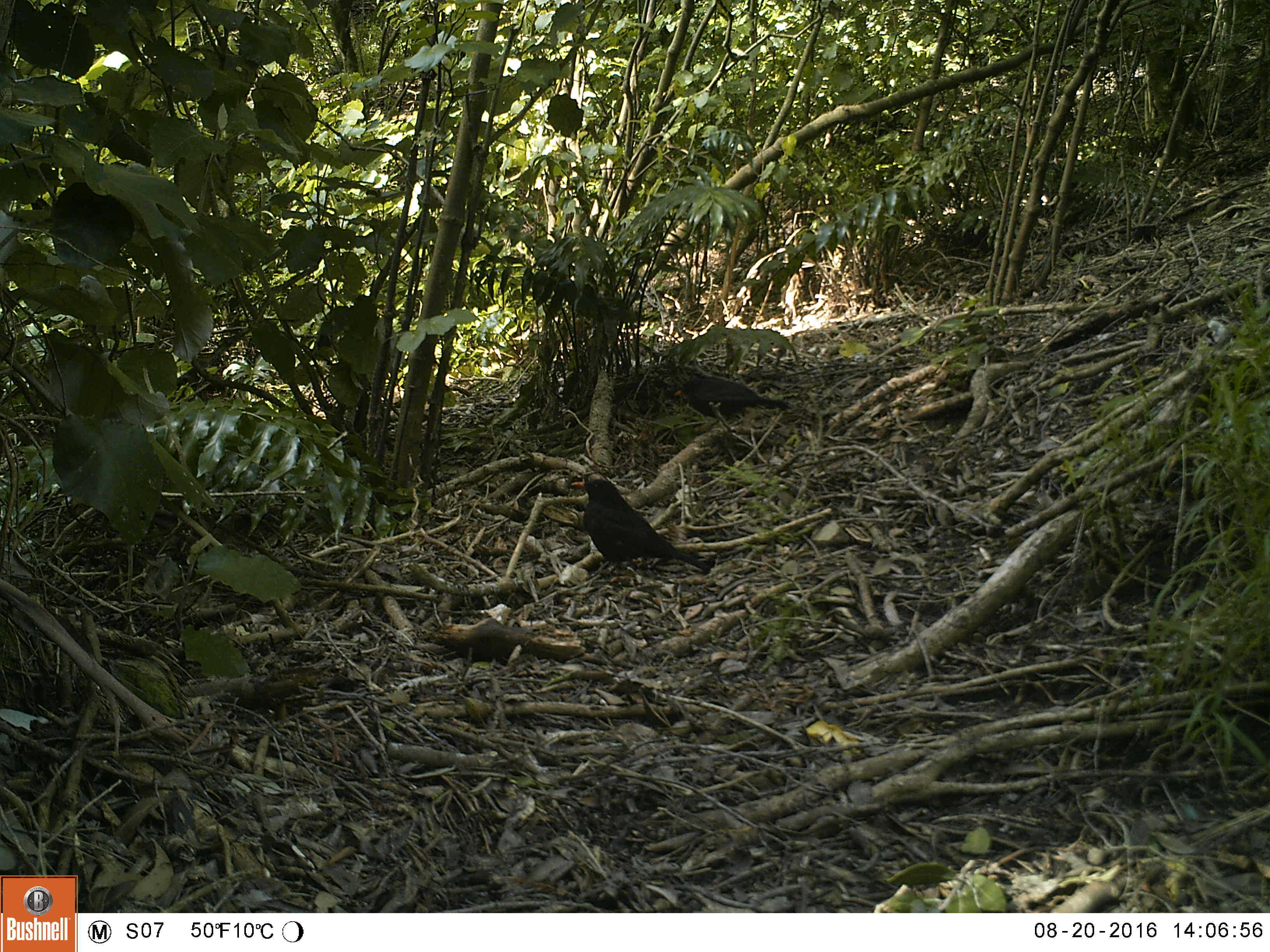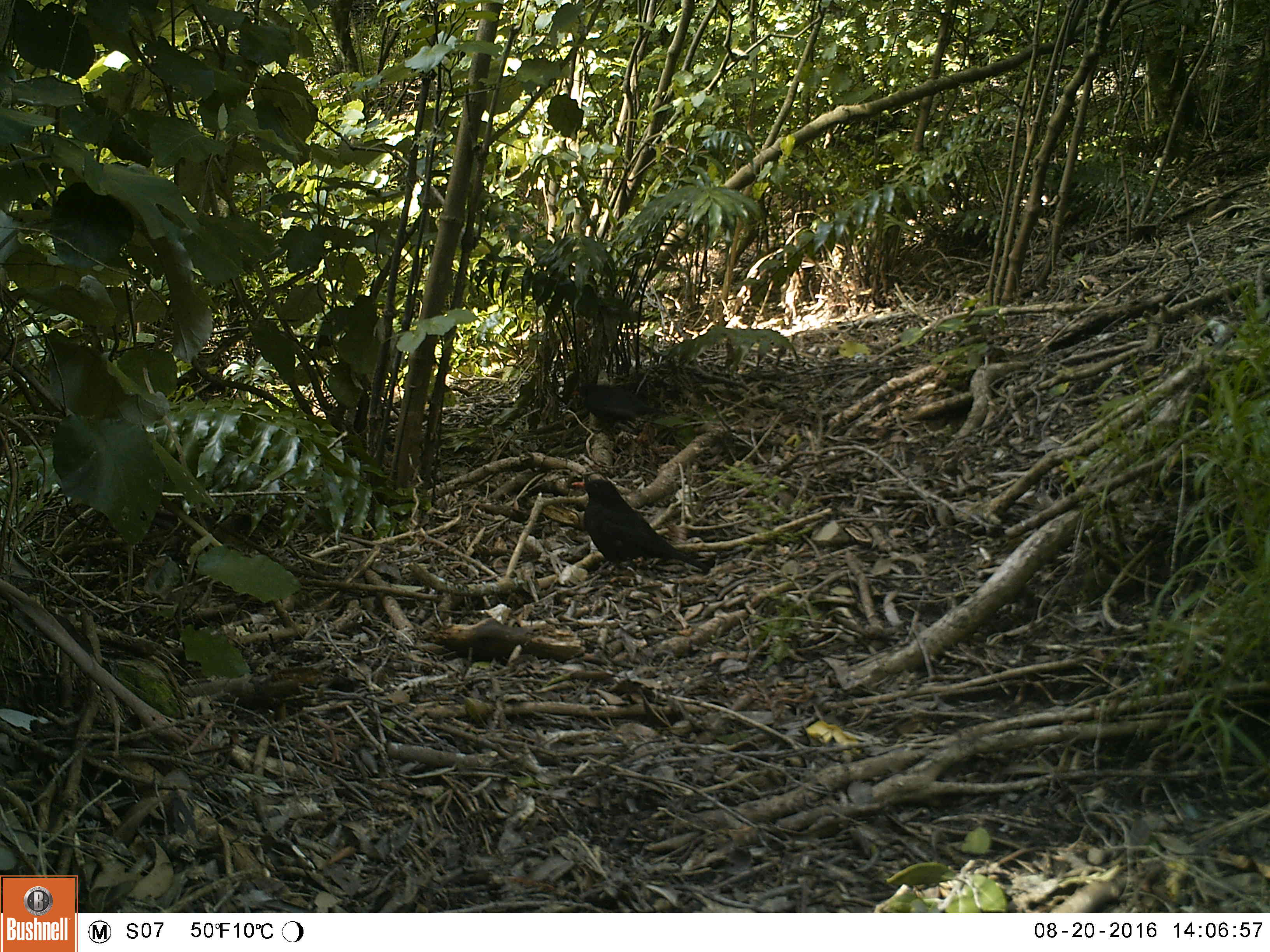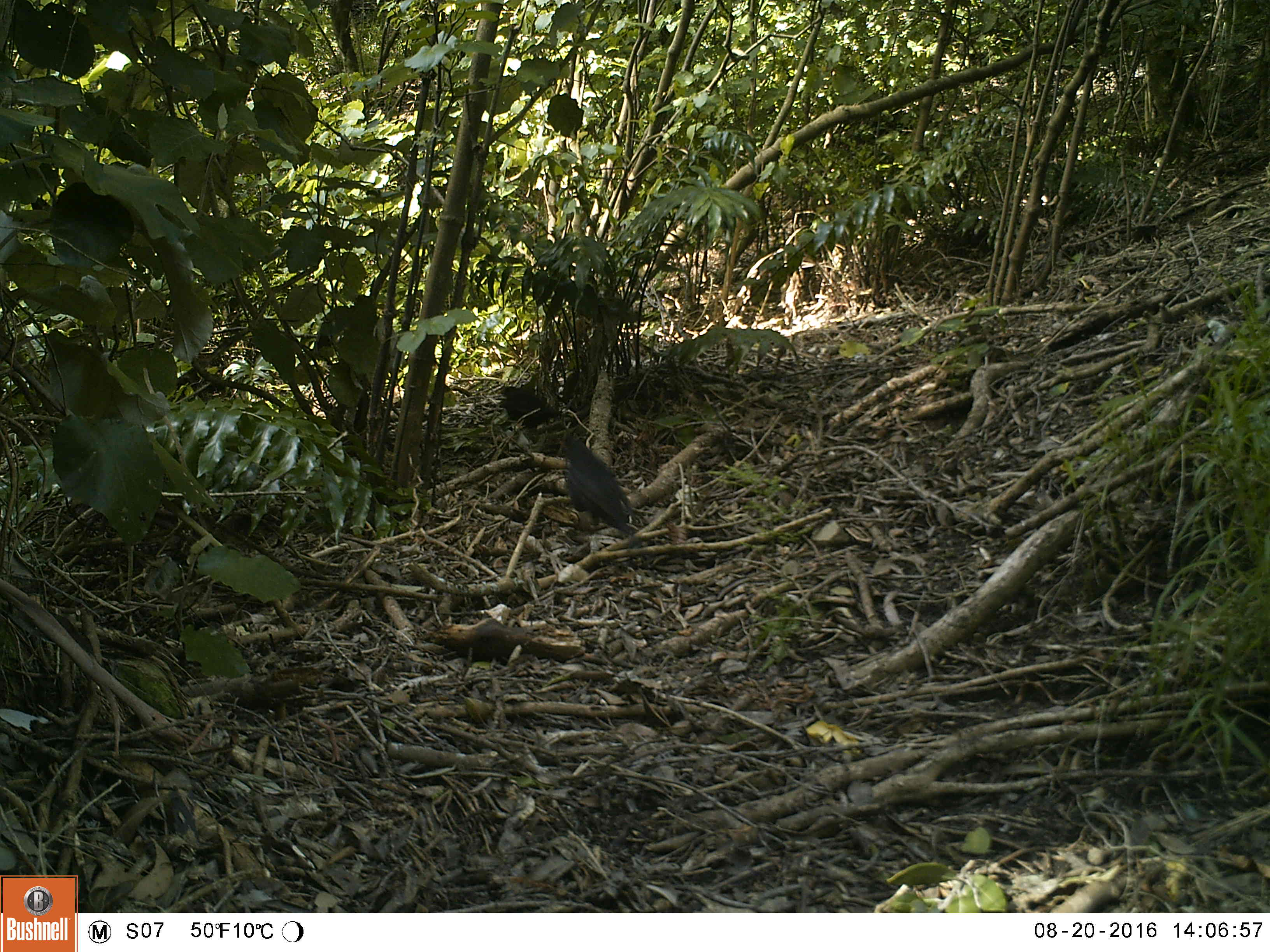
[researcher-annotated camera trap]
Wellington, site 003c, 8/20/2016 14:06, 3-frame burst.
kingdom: Animalia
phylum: Chordata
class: Aves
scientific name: Aves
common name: bird